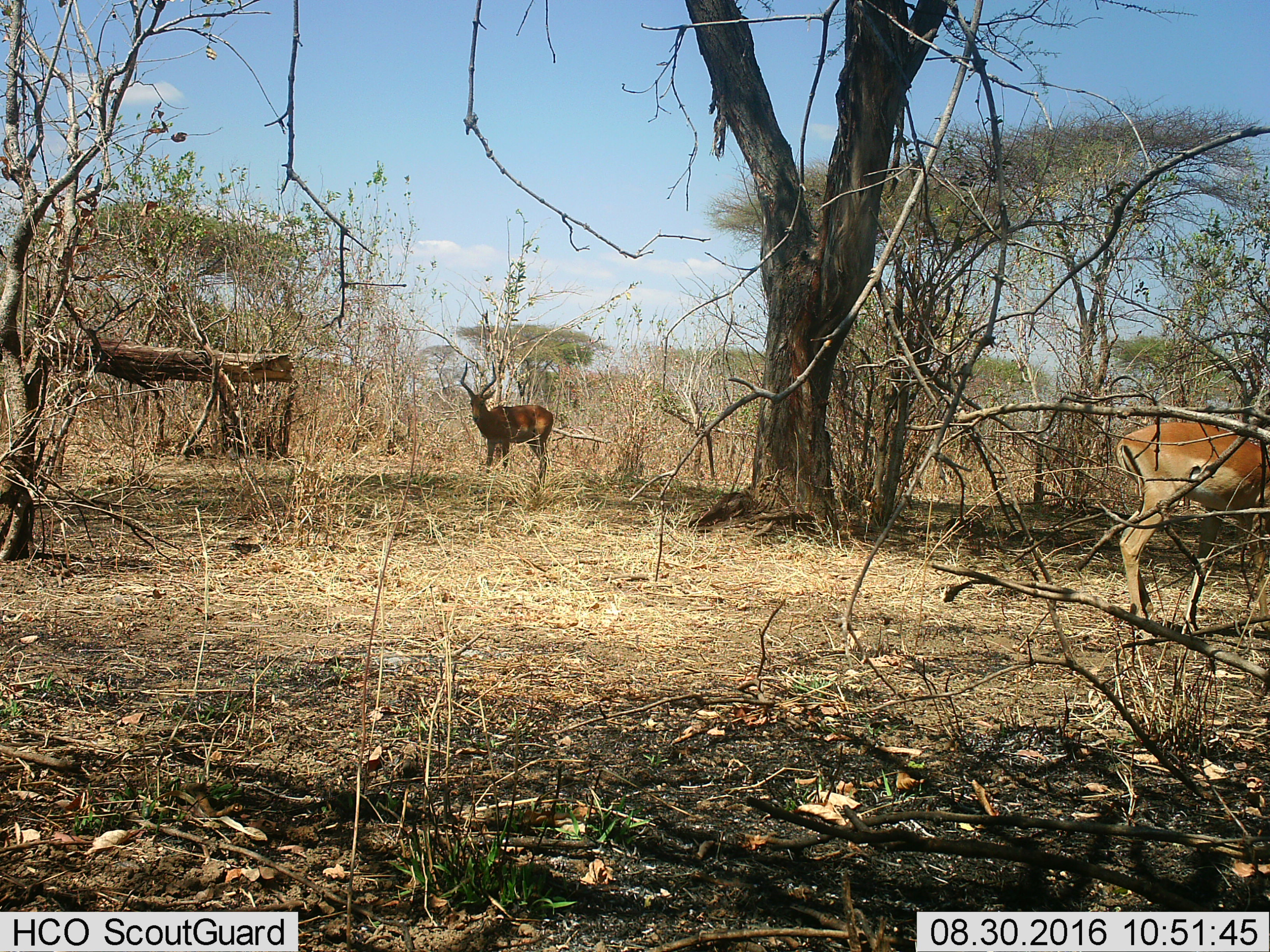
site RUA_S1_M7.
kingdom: Animalia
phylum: Chordata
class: Mammalia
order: Artiodactyla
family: Bovidae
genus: Aepyceros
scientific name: Aepyceros melampus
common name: impala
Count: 2.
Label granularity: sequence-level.